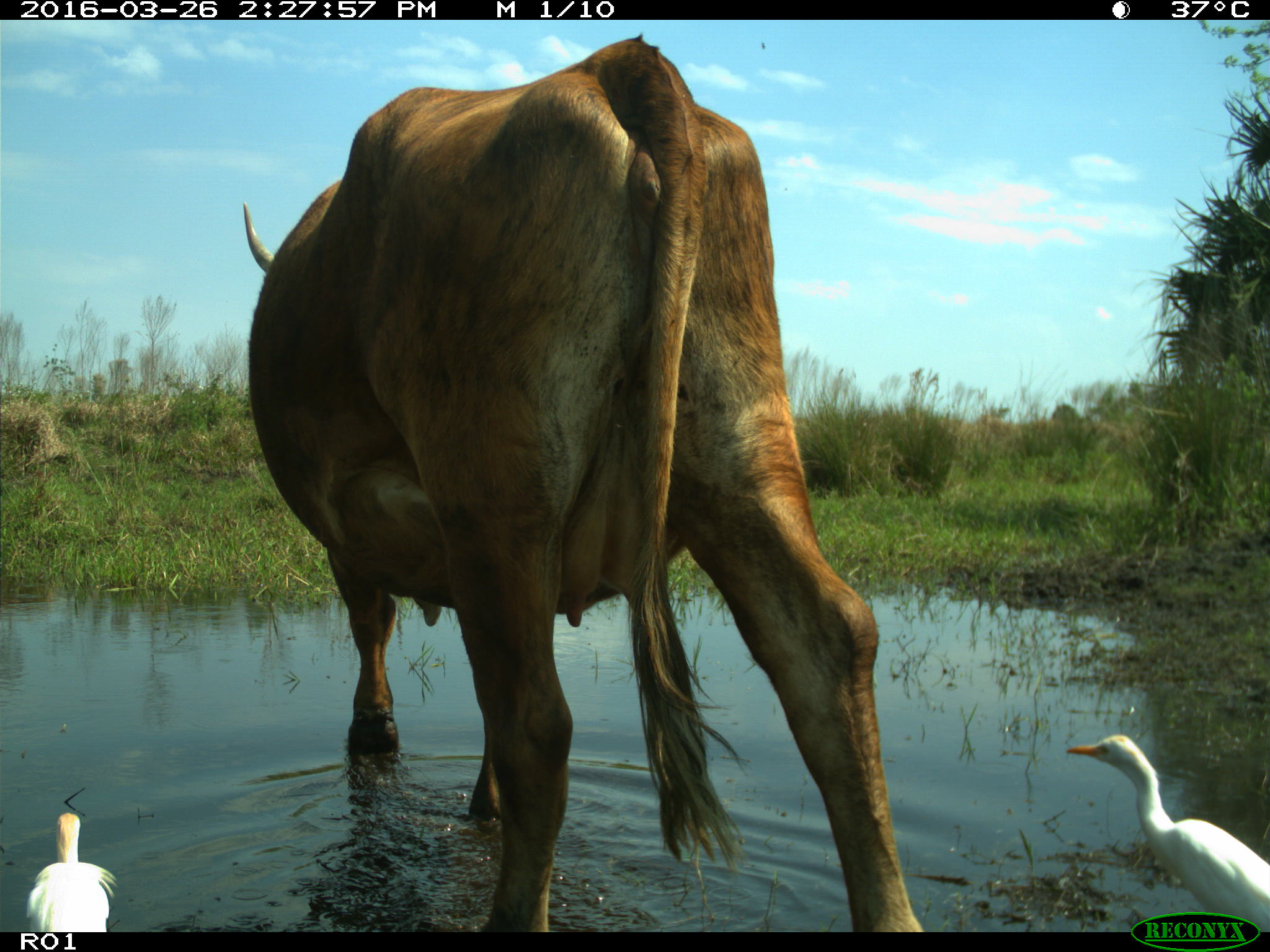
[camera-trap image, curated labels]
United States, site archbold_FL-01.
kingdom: Animalia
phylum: Chordata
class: Mammalia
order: Artiodactyla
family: Bovidae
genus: Bos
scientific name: Bos taurus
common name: domestic cow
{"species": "Bos taurus (domestic cow)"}